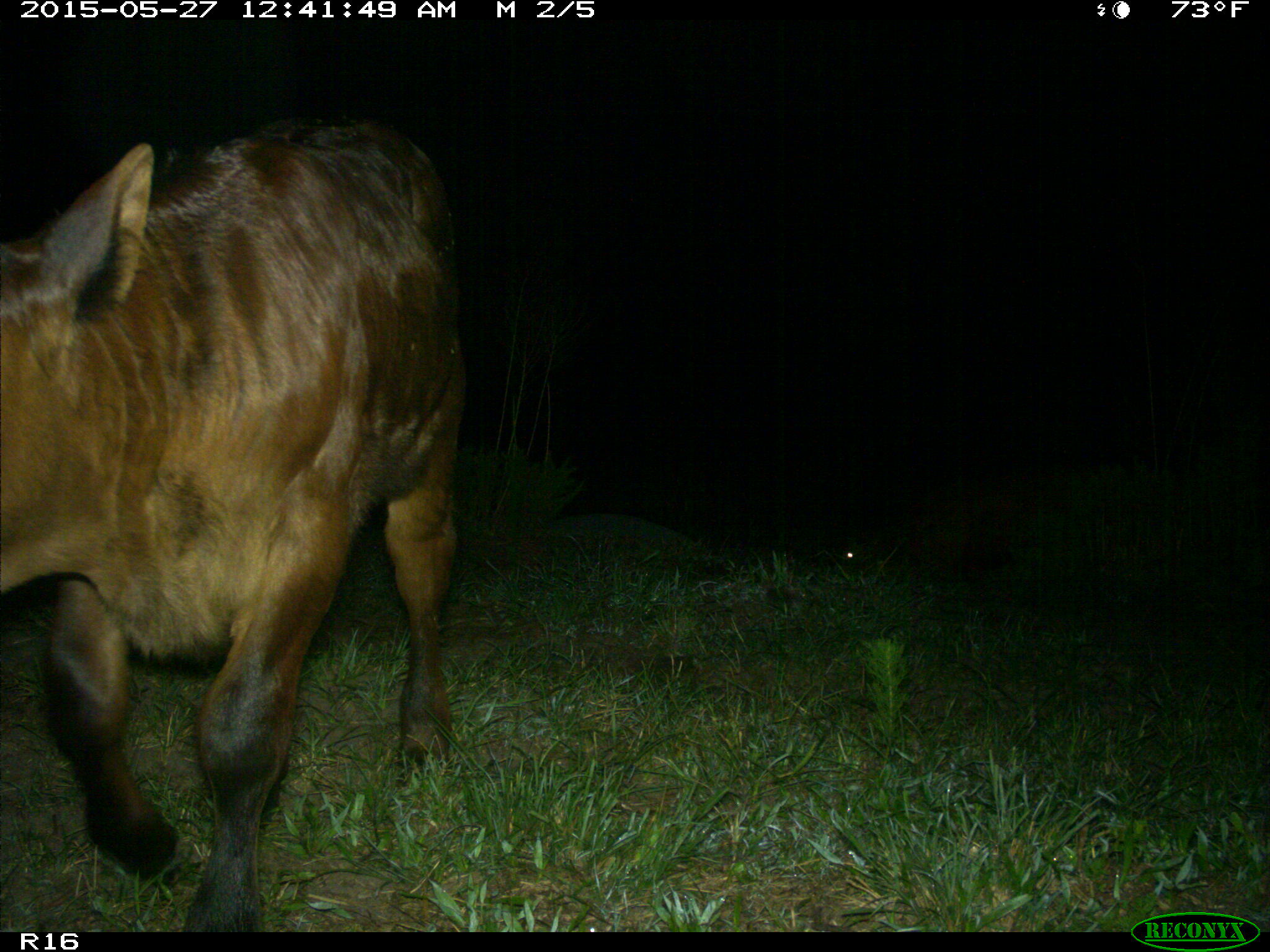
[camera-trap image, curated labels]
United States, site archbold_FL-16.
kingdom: Animalia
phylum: Chordata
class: Mammalia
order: Artiodactyla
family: Bovidae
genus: Bos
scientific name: Bos taurus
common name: domestic cow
Bos taurus (domestic cow).